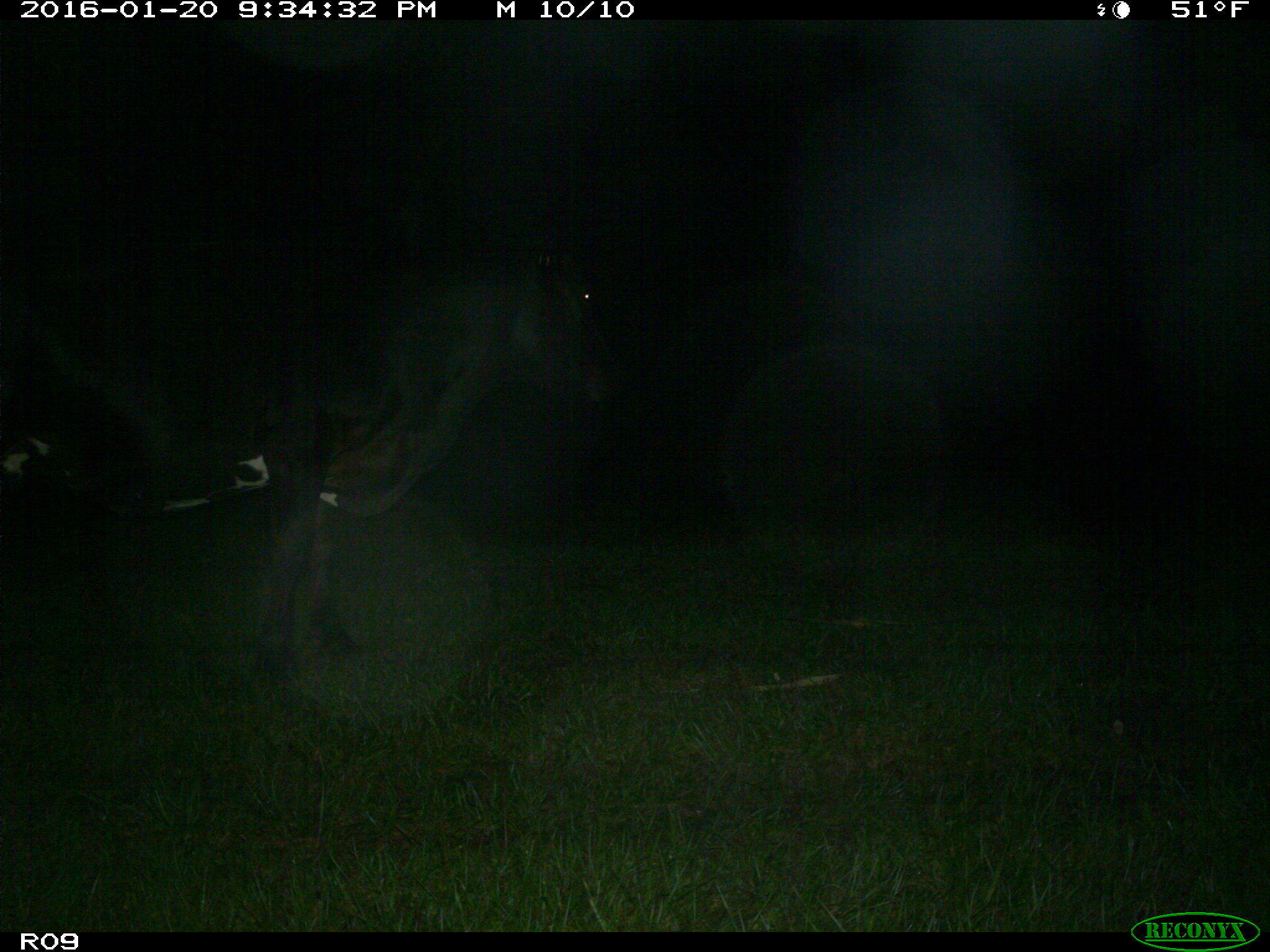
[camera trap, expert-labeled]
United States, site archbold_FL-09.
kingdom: Animalia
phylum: Chordata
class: Mammalia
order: Artiodactyla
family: Bovidae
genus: Bos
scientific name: Bos taurus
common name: domestic cow